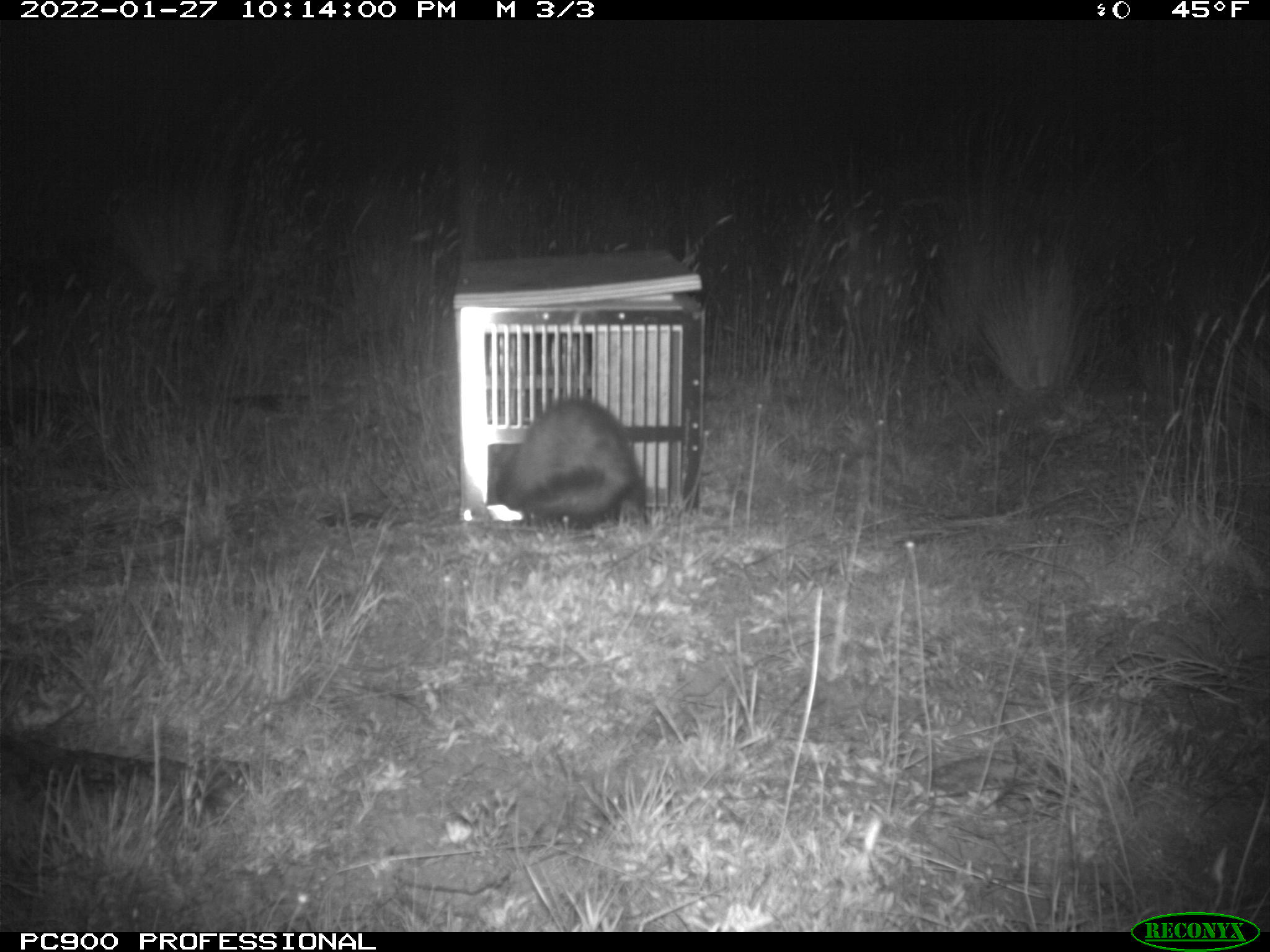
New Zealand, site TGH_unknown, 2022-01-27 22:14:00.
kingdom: Animalia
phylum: Chordata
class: Mammalia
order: Carnivora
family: Mustelidae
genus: Mustela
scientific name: Mustela furo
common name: ferret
Ferret (Mustela furo).